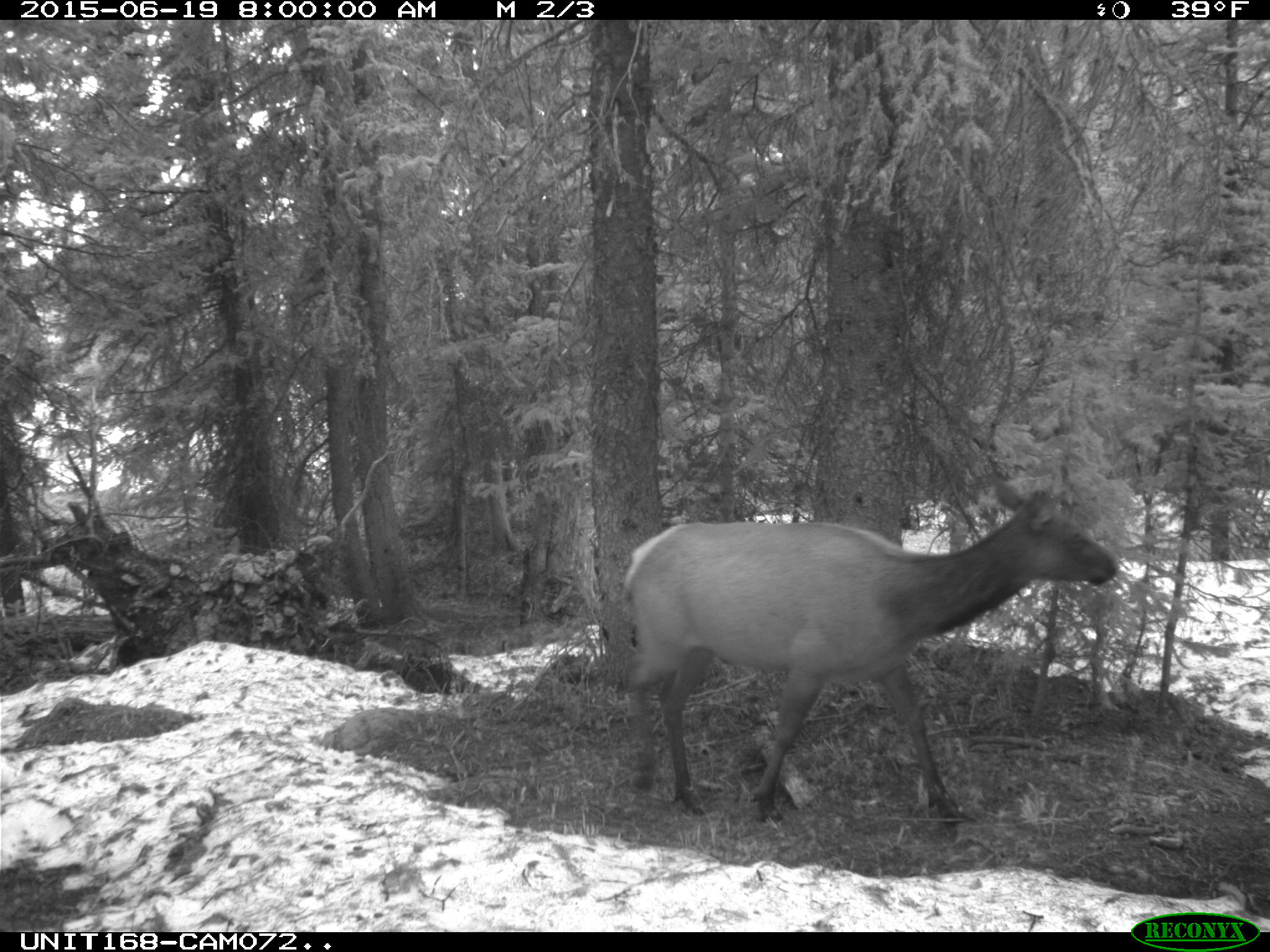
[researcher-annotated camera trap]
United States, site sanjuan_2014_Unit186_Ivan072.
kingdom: Animalia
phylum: Chordata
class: Mammalia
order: Artiodactyla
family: Cervidae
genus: Cervus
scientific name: Cervus elaphus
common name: red deer